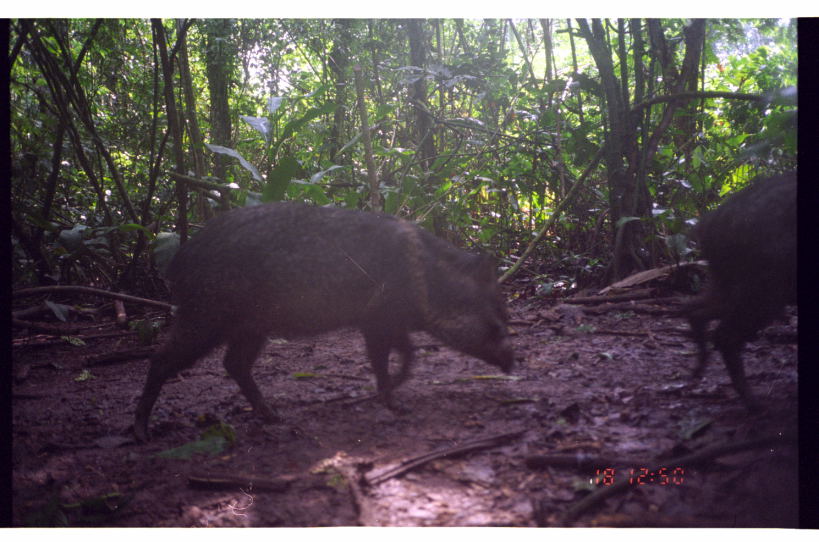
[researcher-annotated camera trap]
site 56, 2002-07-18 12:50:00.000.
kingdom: Animalia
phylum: Chordata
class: Mammalia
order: Artiodactyla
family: Tayassuidae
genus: Pecari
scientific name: Pecari tajacu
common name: collared peccary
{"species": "Pecari tajacu (collared peccary)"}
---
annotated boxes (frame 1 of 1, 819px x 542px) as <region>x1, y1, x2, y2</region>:
pecari tajacu: <region>128, 196, 515, 446</region>; <region>673, 166, 798, 415</region>